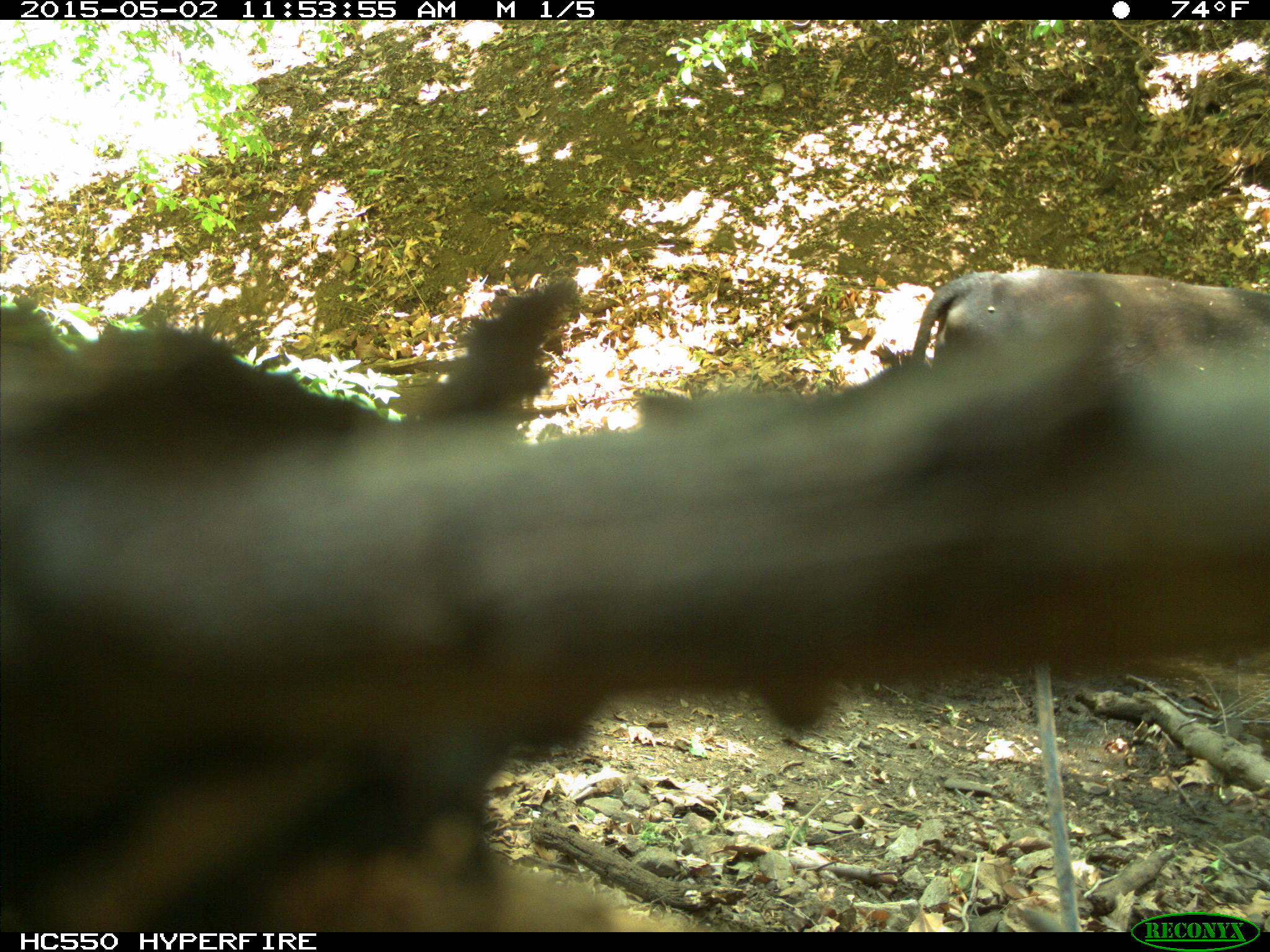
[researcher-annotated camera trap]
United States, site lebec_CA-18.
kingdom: Animalia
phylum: Chordata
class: Mammalia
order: Artiodactyla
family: Bovidae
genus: Bos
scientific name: Bos taurus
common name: domestic cow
Bos taurus (domestic cow).